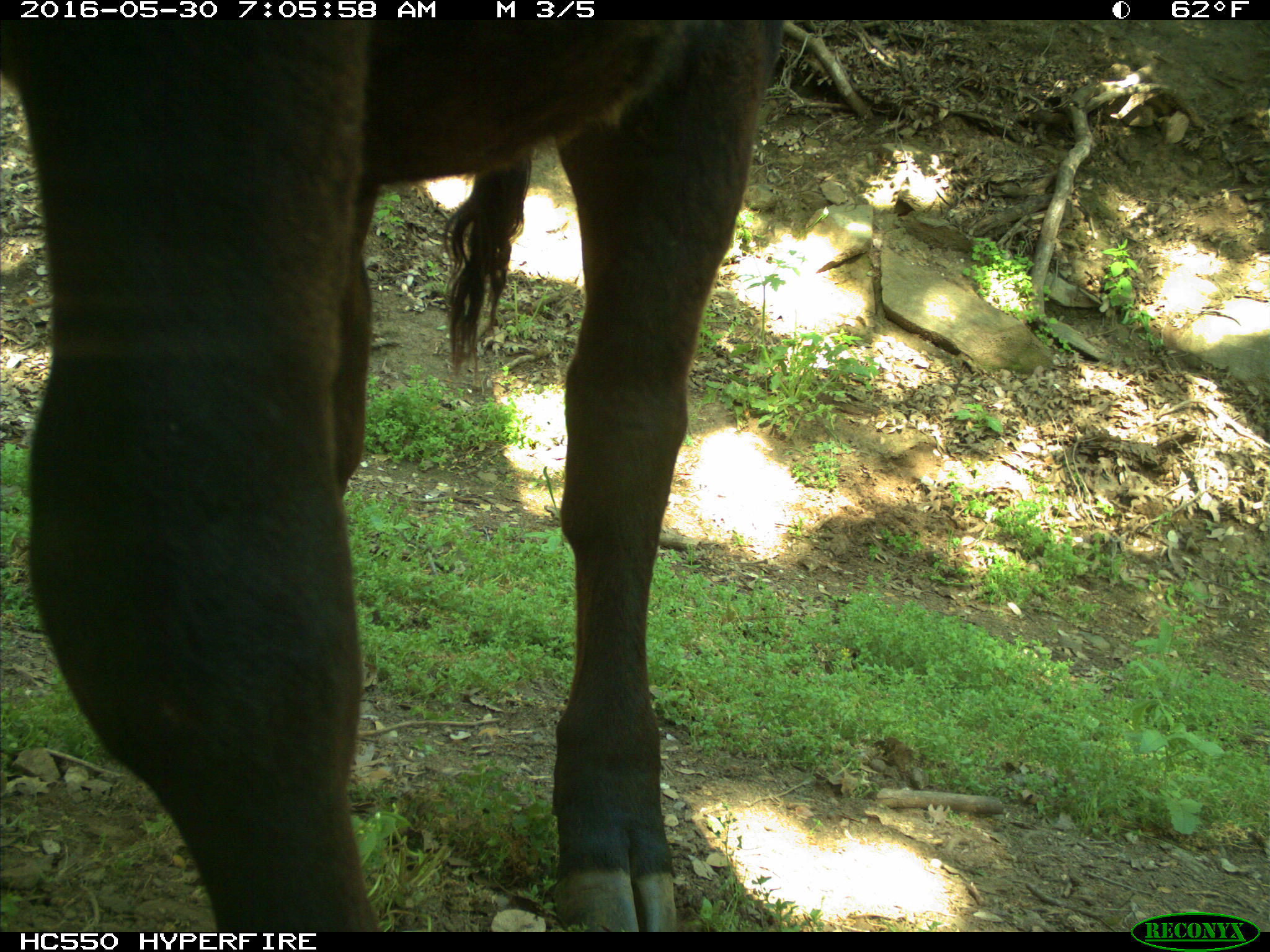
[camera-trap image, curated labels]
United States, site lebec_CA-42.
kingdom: Animalia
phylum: Chordata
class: Mammalia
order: Artiodactyla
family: Bovidae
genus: Bos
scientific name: Bos taurus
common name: domestic cow